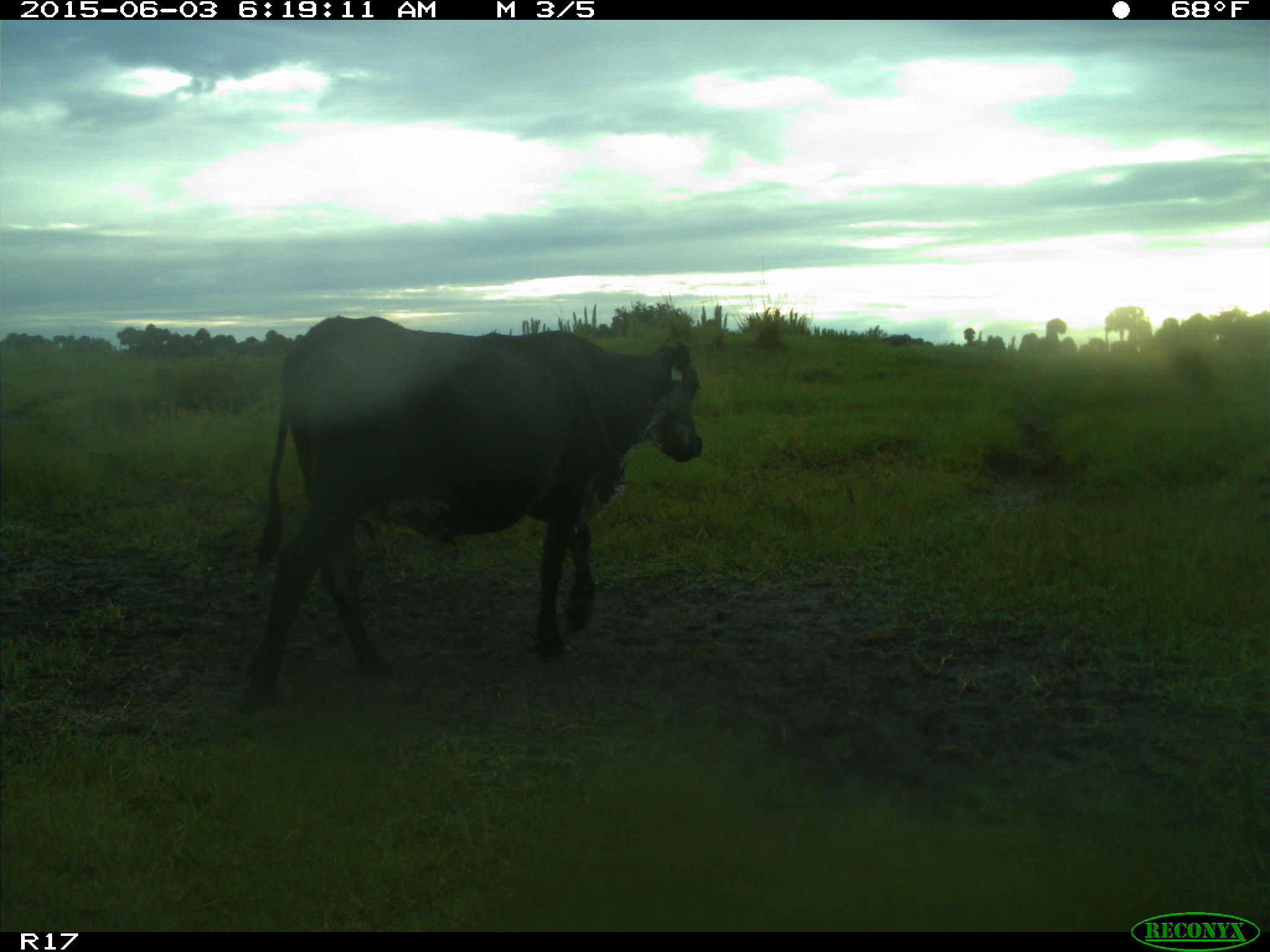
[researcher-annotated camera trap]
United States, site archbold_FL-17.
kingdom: Animalia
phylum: Chordata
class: Mammalia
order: Artiodactyla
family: Bovidae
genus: Bos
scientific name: Bos taurus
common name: domestic cow